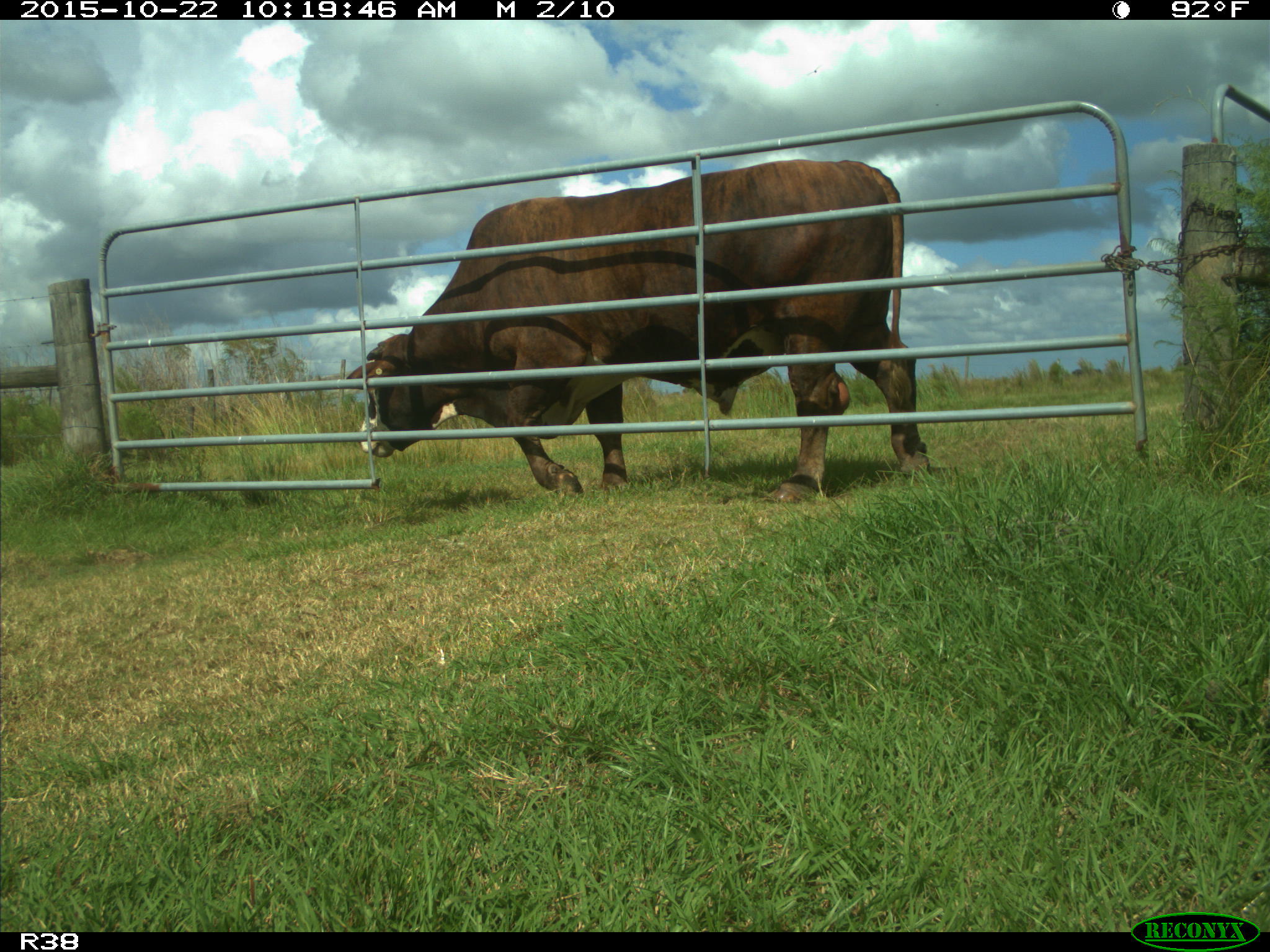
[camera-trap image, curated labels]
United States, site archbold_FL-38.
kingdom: Animalia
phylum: Chordata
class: Mammalia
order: Artiodactyla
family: Bovidae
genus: Bos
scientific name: Bos taurus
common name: domestic cow